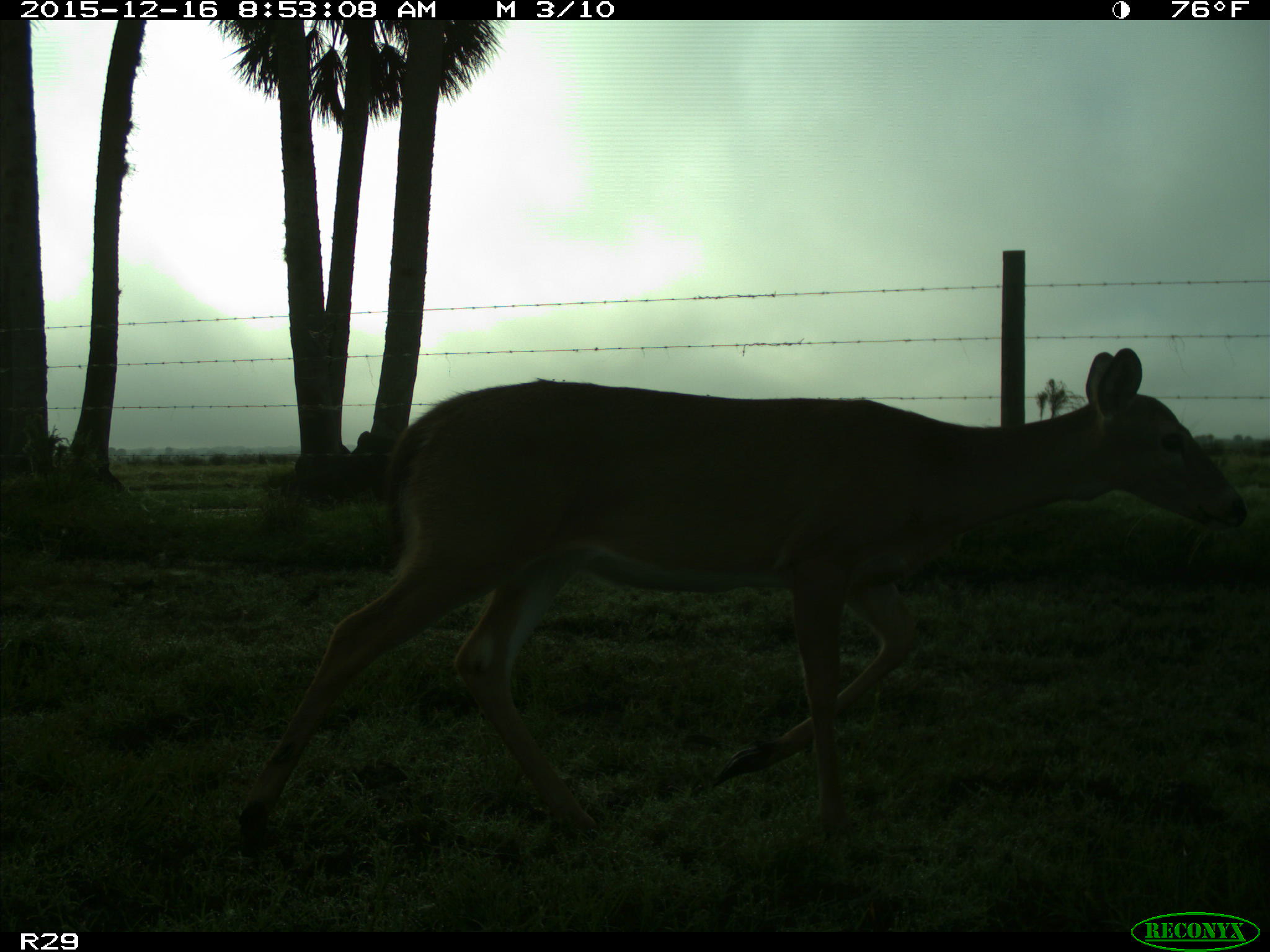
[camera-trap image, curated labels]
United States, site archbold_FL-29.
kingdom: Animalia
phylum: Chordata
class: Mammalia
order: Artiodactyla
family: Cervidae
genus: Odocoileus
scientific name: Odocoileus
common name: deer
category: unidentified deer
Unidentified deer (deer) (Odocoileus).